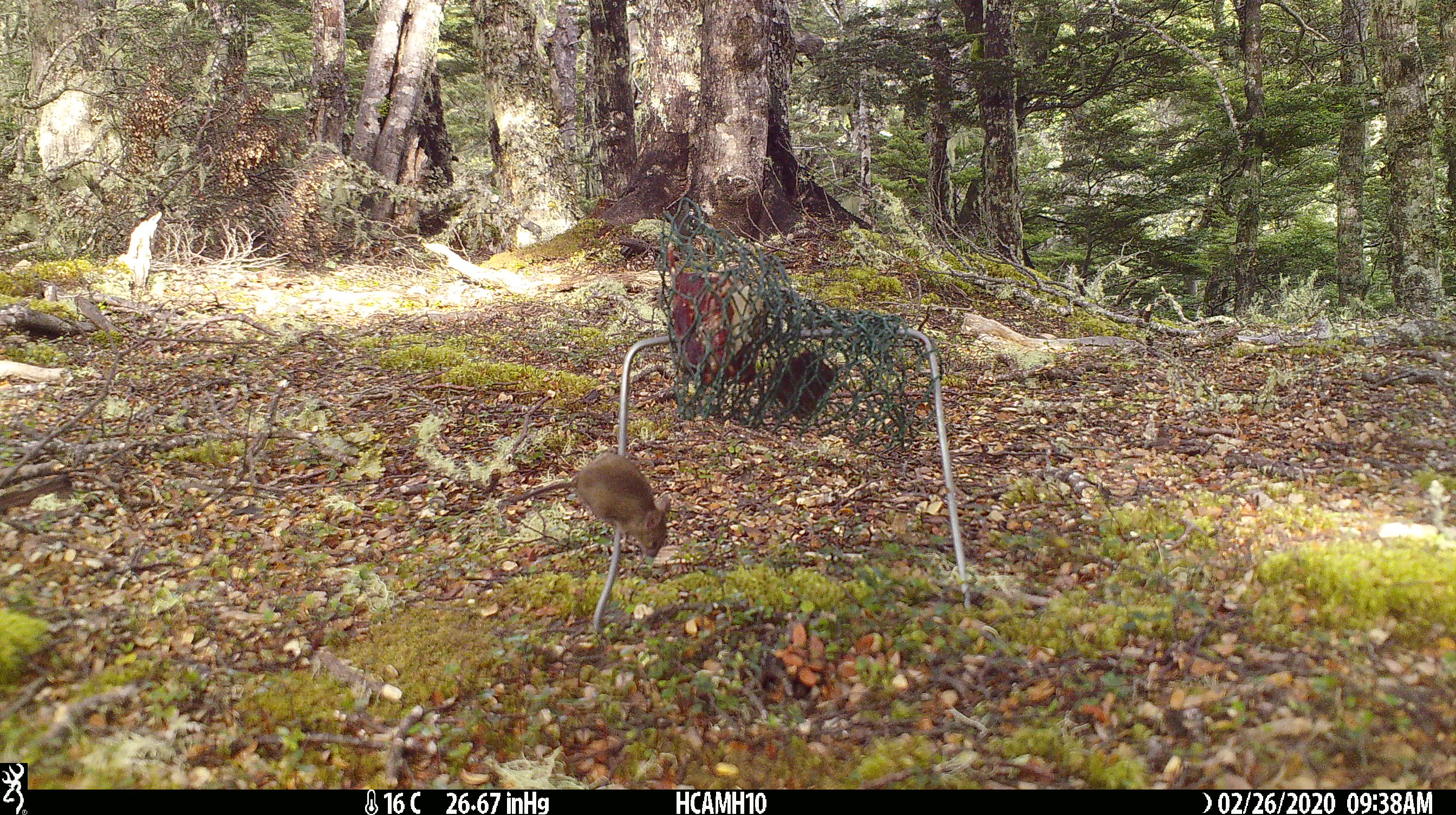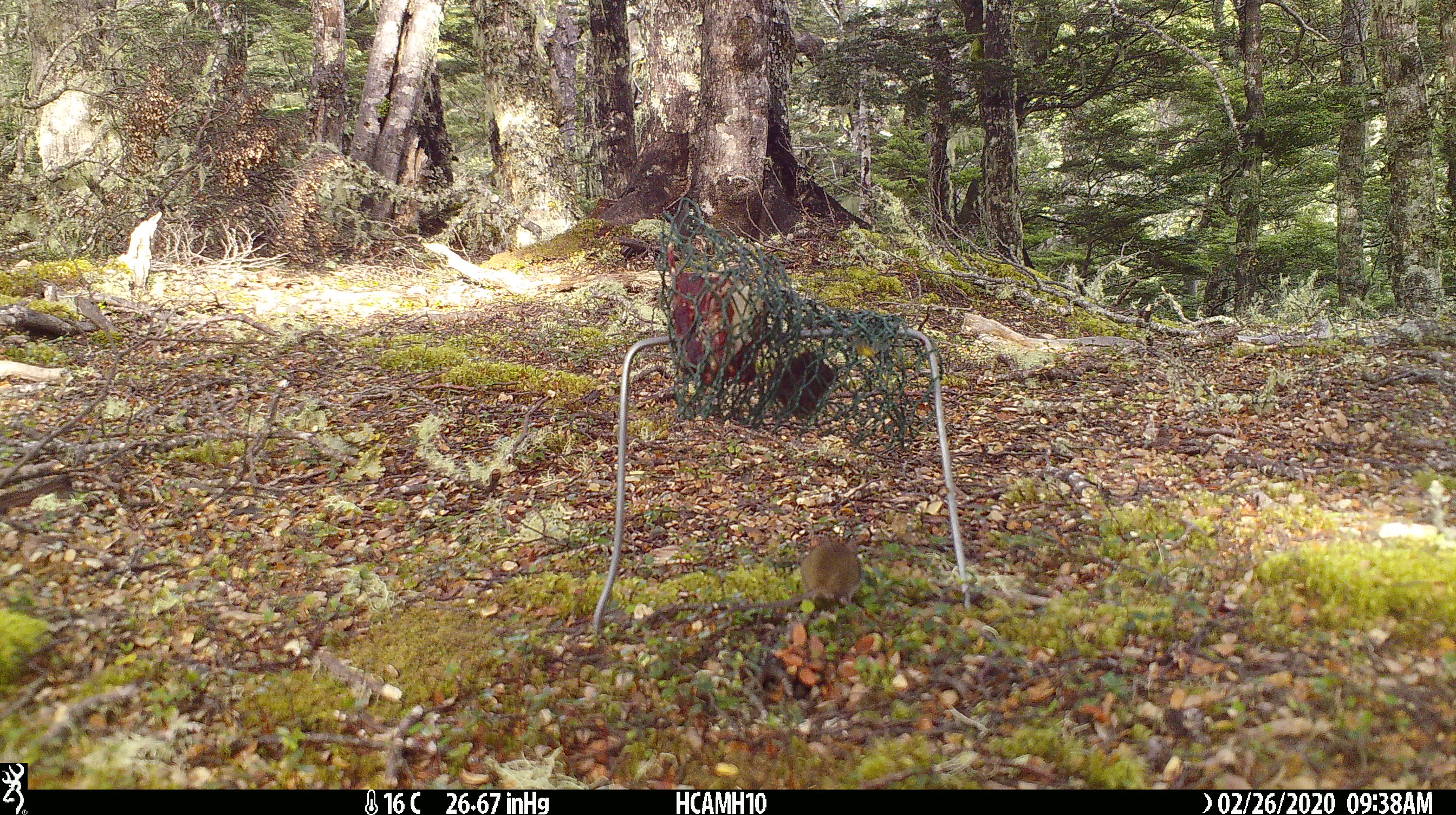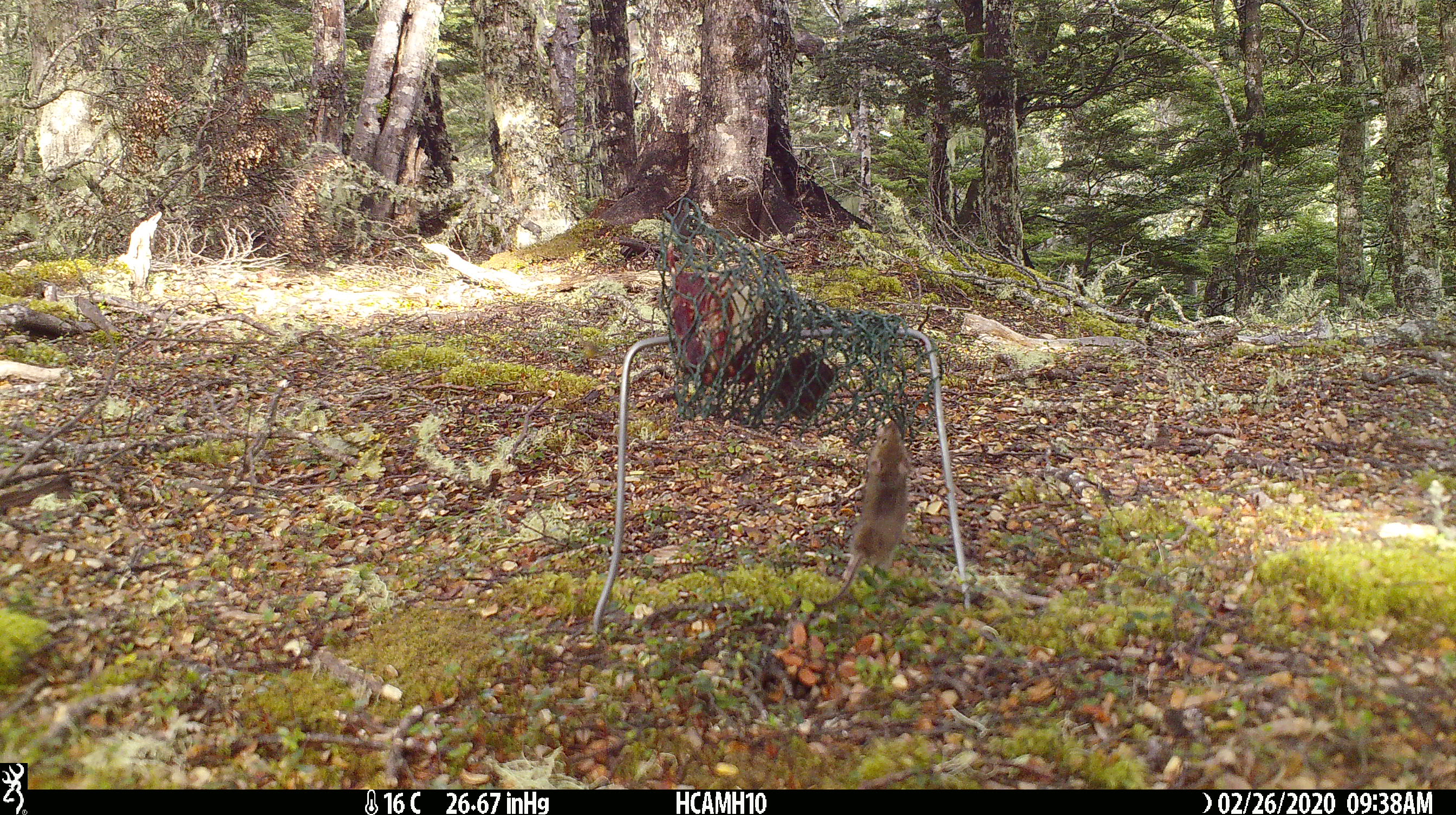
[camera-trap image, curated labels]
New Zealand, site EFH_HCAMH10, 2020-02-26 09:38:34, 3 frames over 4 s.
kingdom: Animalia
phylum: Chordata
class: Mammalia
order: Rodentia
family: Muridae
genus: Mus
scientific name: Mus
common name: mouse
Mouse (Mus).